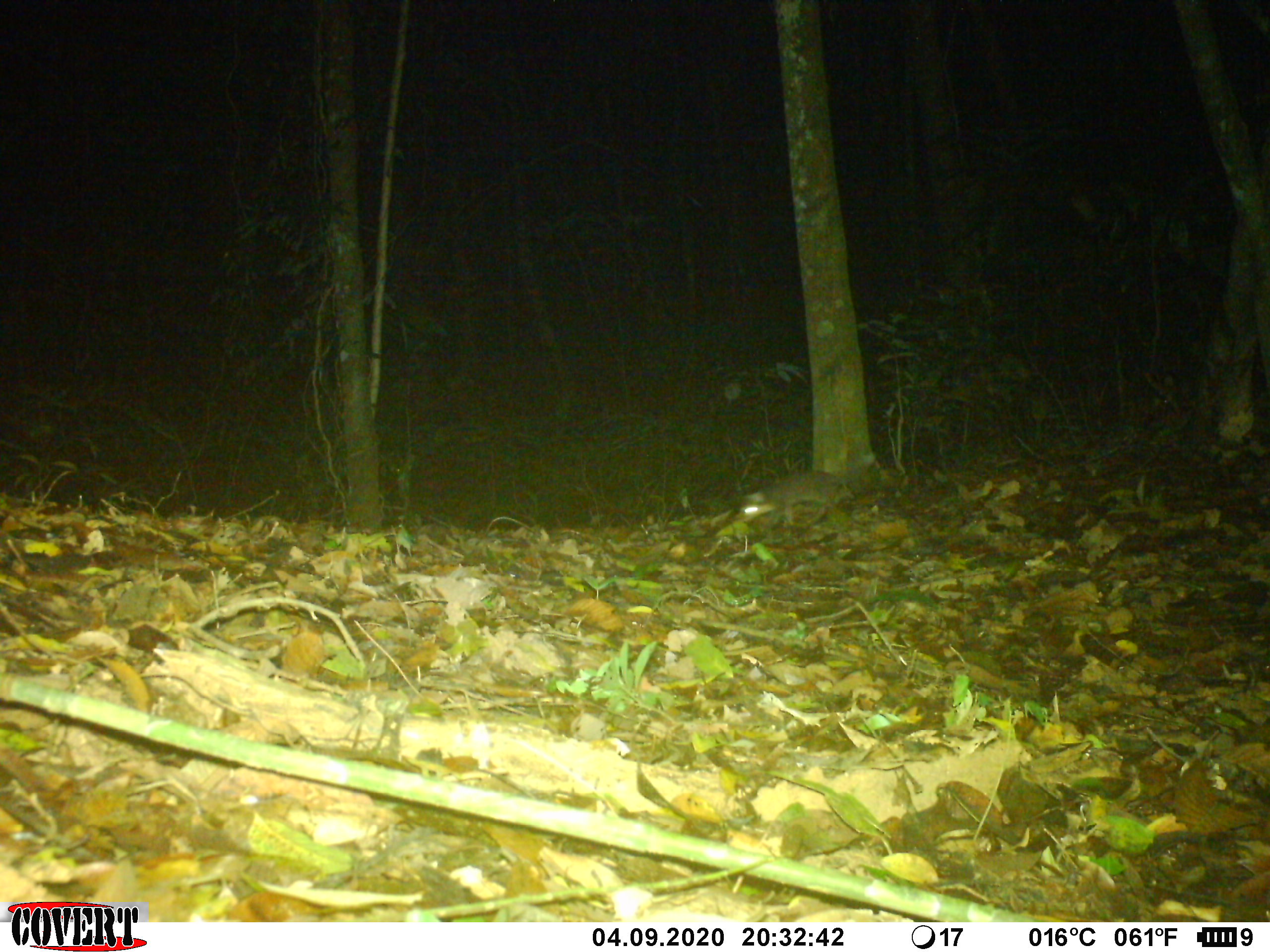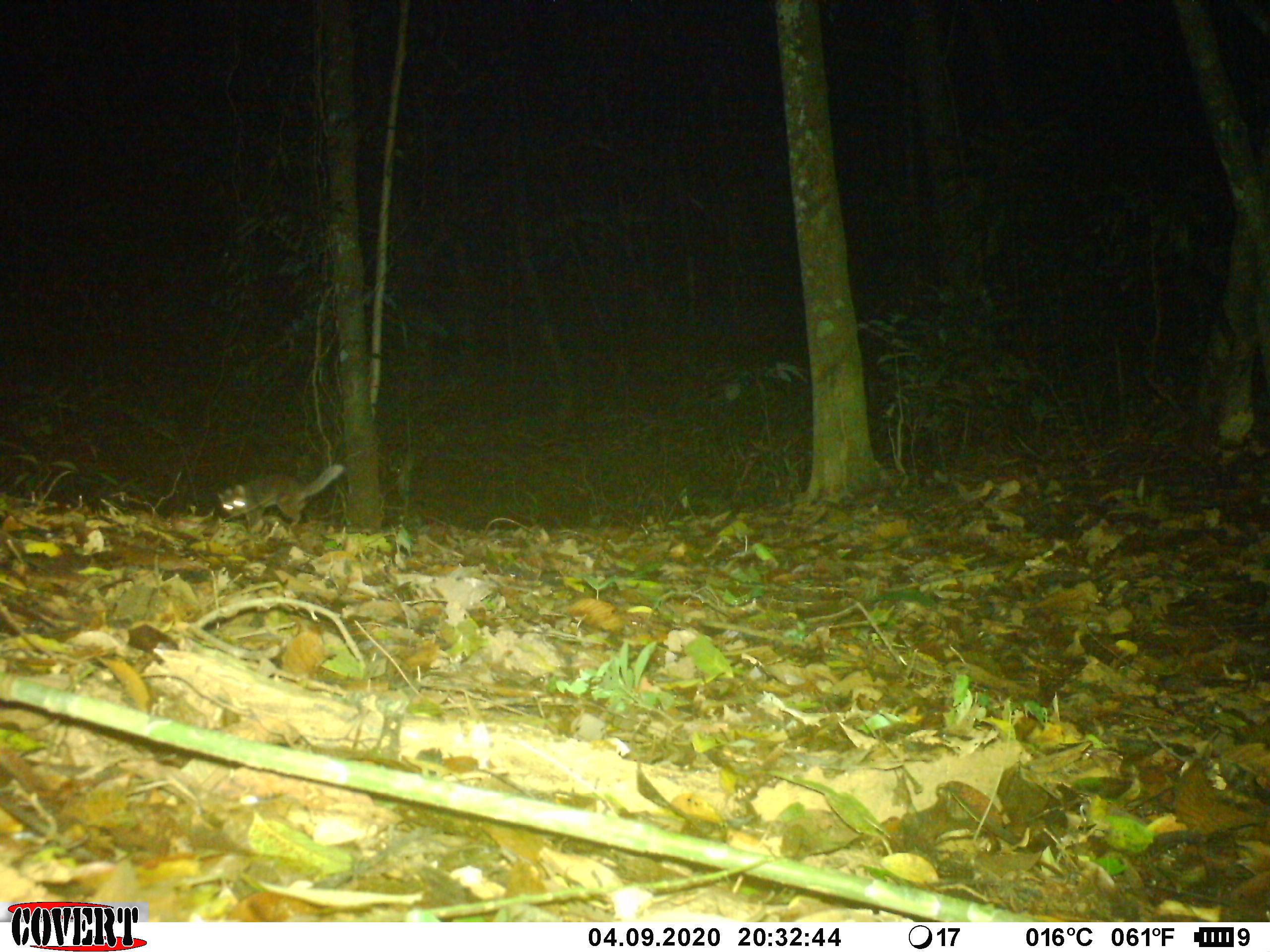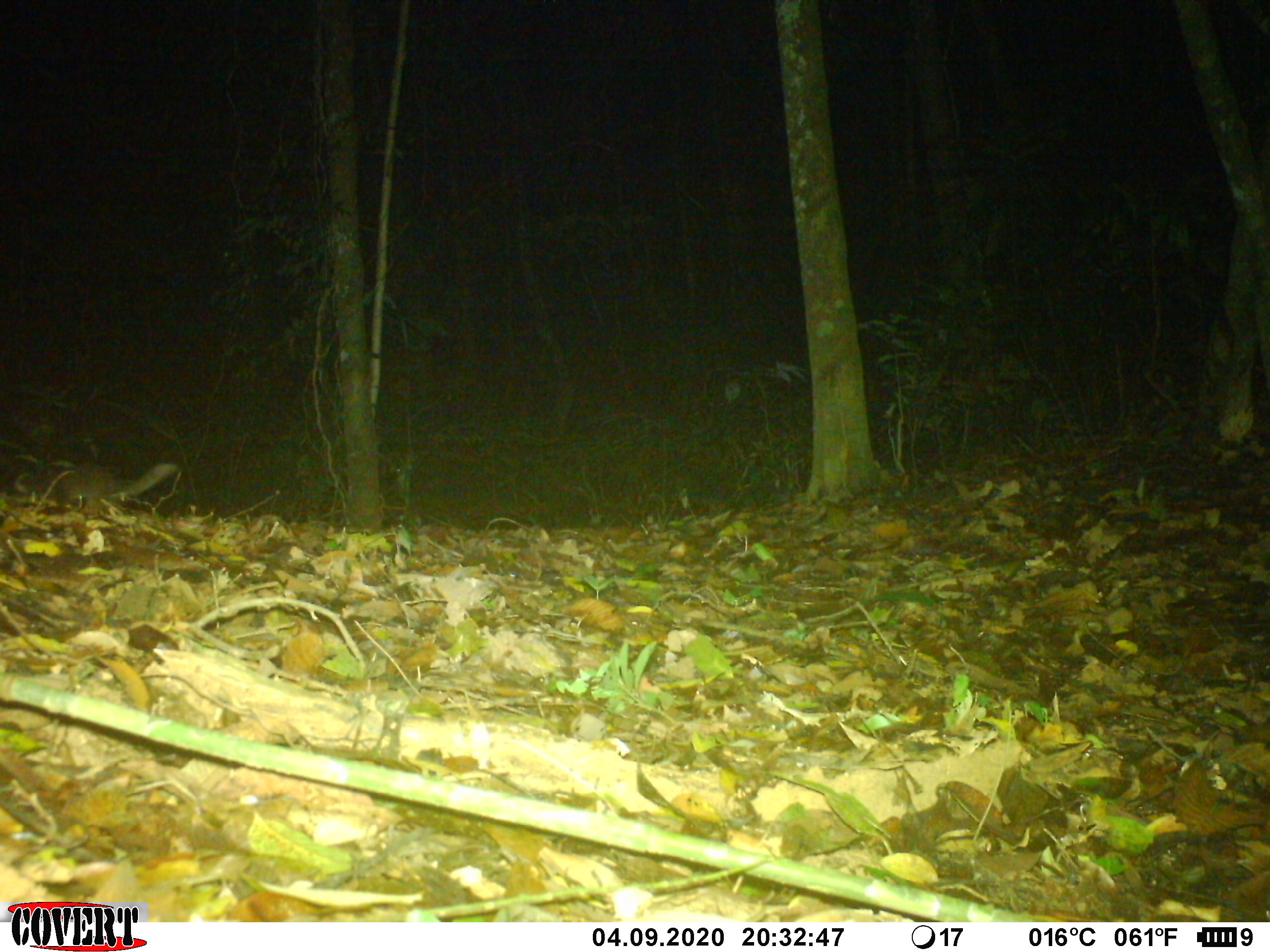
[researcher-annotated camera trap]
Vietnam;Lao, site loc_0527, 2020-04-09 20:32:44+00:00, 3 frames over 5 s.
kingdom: Animalia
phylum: Chordata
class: Mammalia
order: Carnivora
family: Mustelidae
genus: Melogale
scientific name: Melogale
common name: ferret badger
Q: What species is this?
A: Ferret badger (Melogale).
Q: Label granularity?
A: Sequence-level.